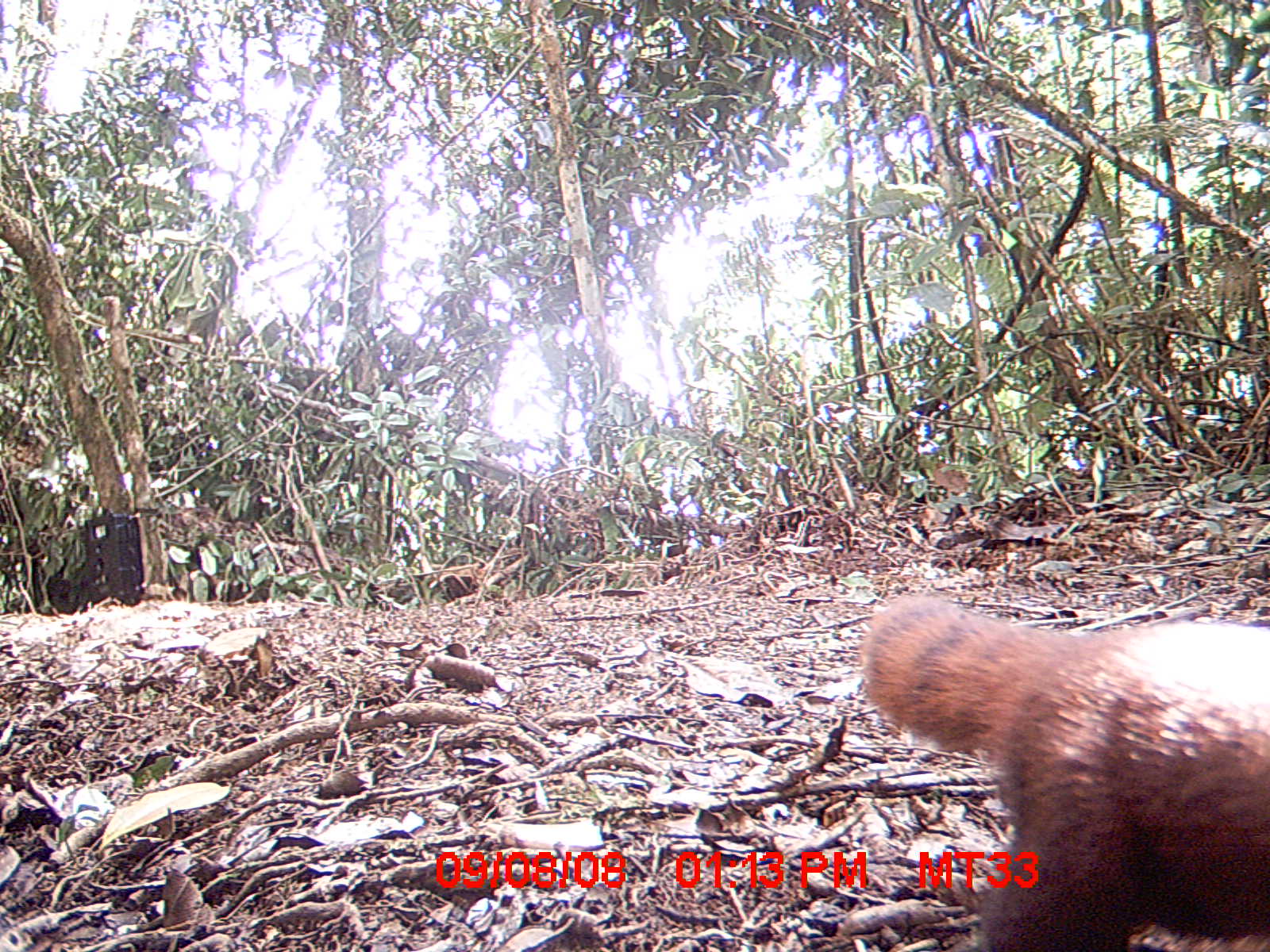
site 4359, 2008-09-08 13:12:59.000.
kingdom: Animalia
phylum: Chordata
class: Aves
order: Coraciiformes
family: Brachypteraciidae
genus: Brachypteracias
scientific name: Brachypteracias squamiger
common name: scaly ground-roller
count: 1